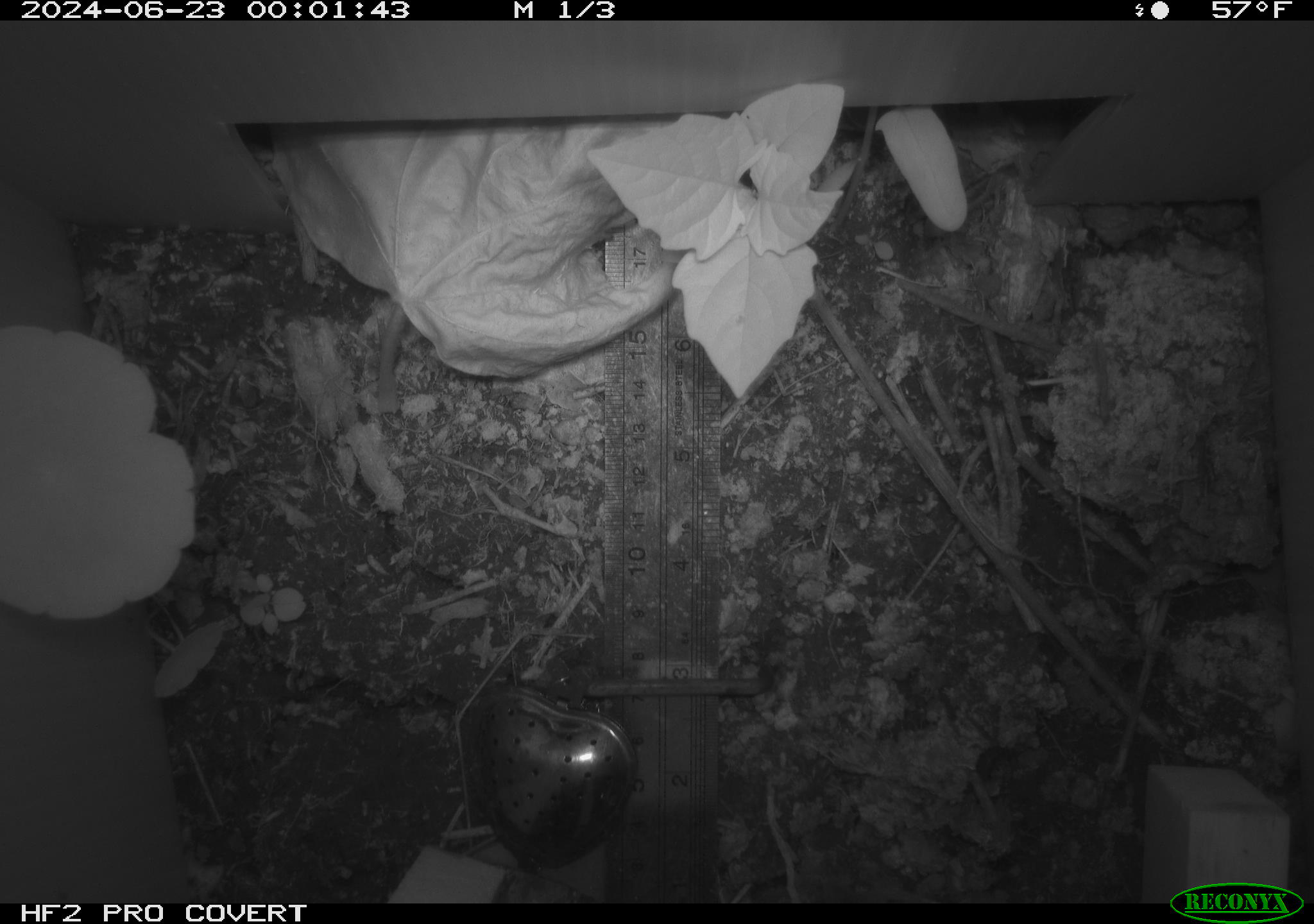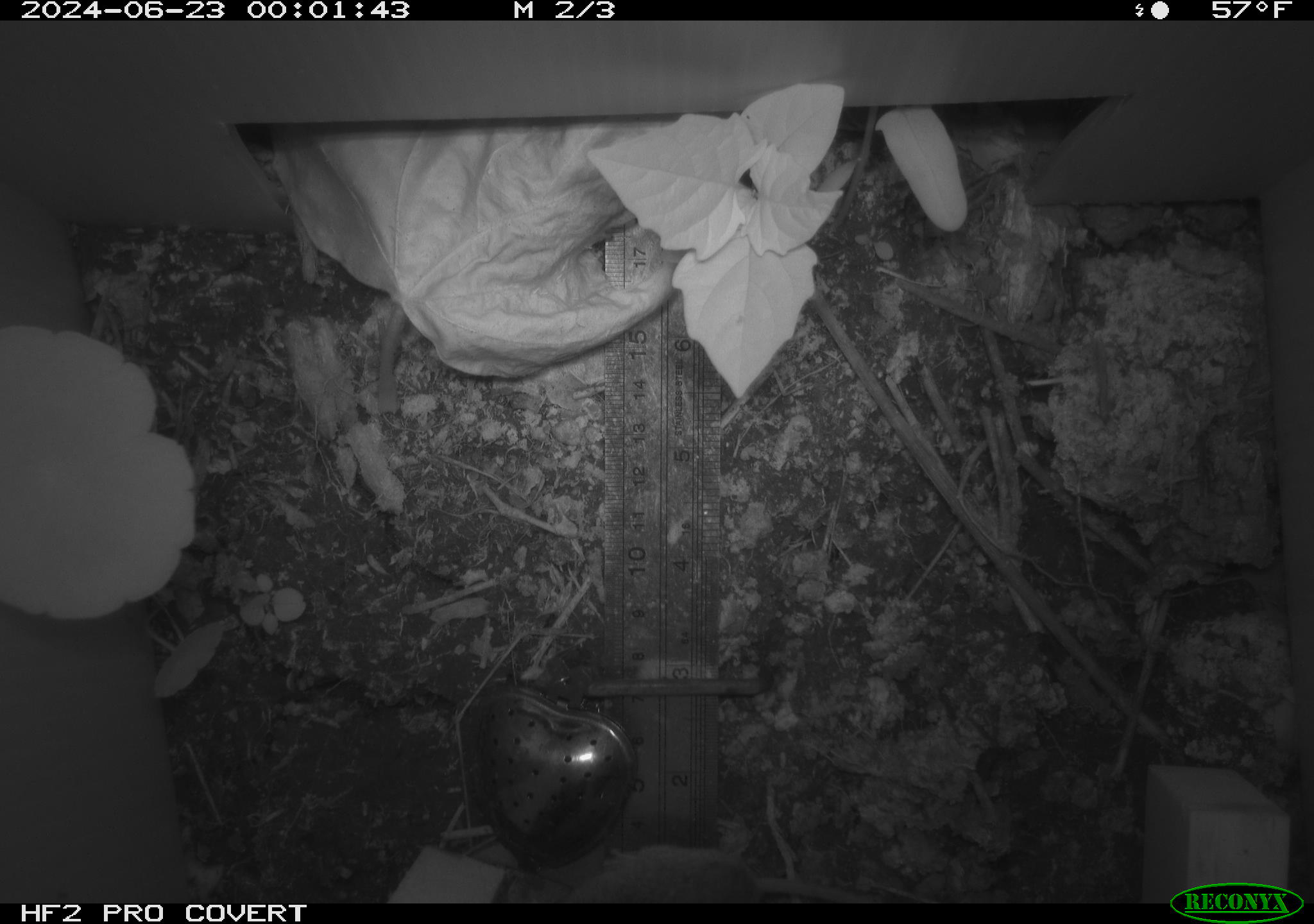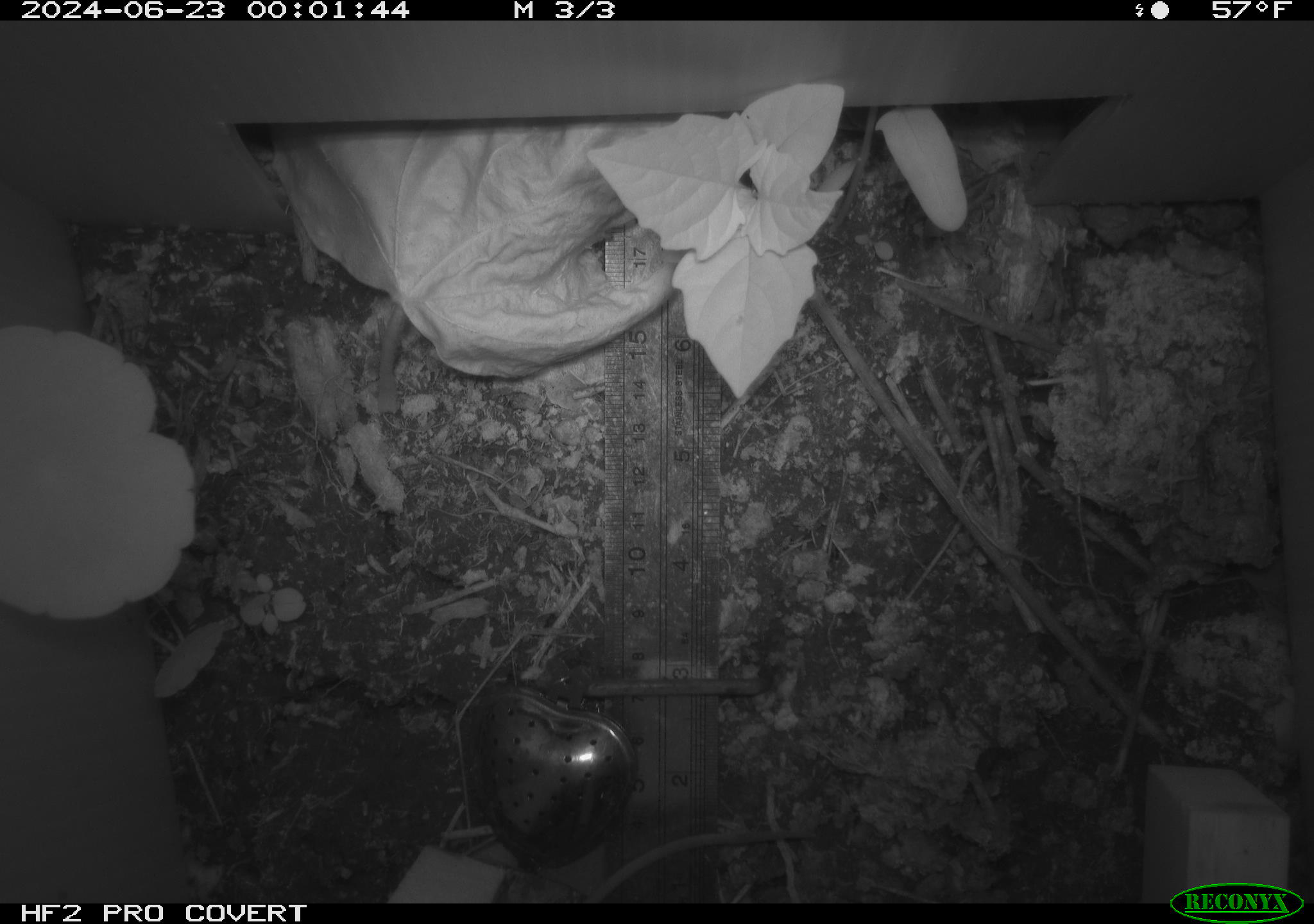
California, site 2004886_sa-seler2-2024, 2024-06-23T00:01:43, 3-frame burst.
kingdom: Animalia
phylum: Chordata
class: Mammalia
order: Rodentia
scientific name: Rodentia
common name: mouse species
Mouse species (Rodentia).